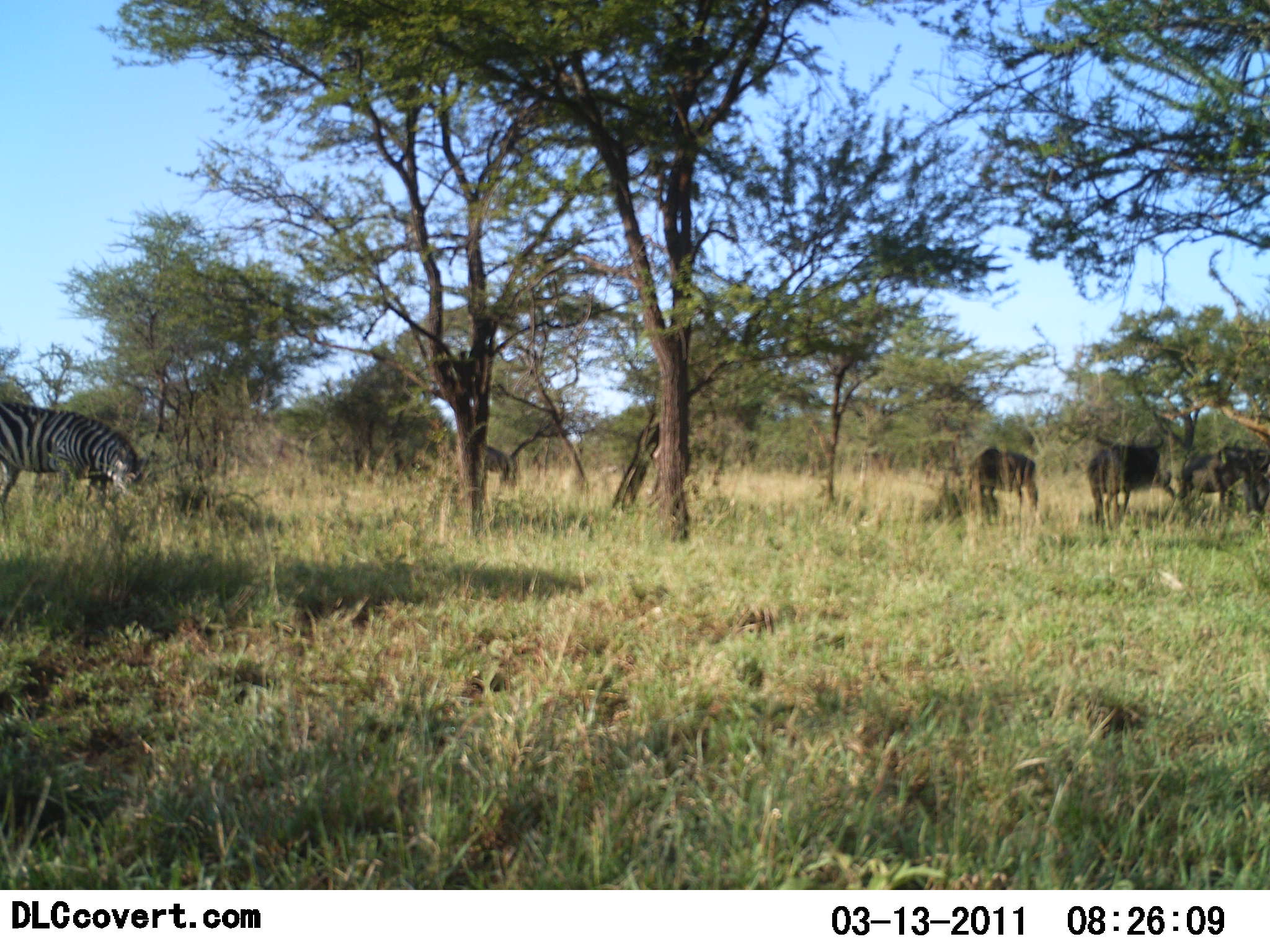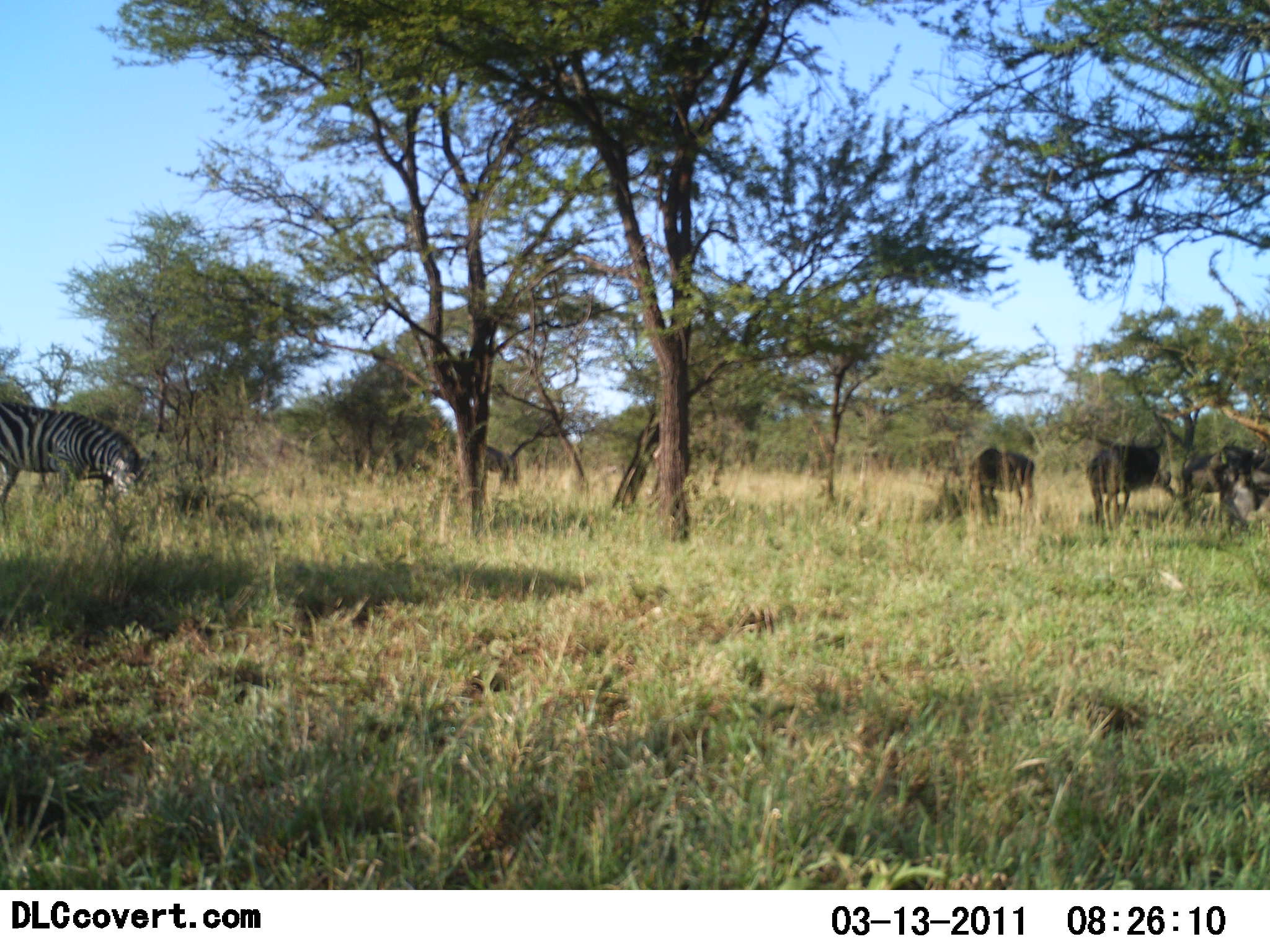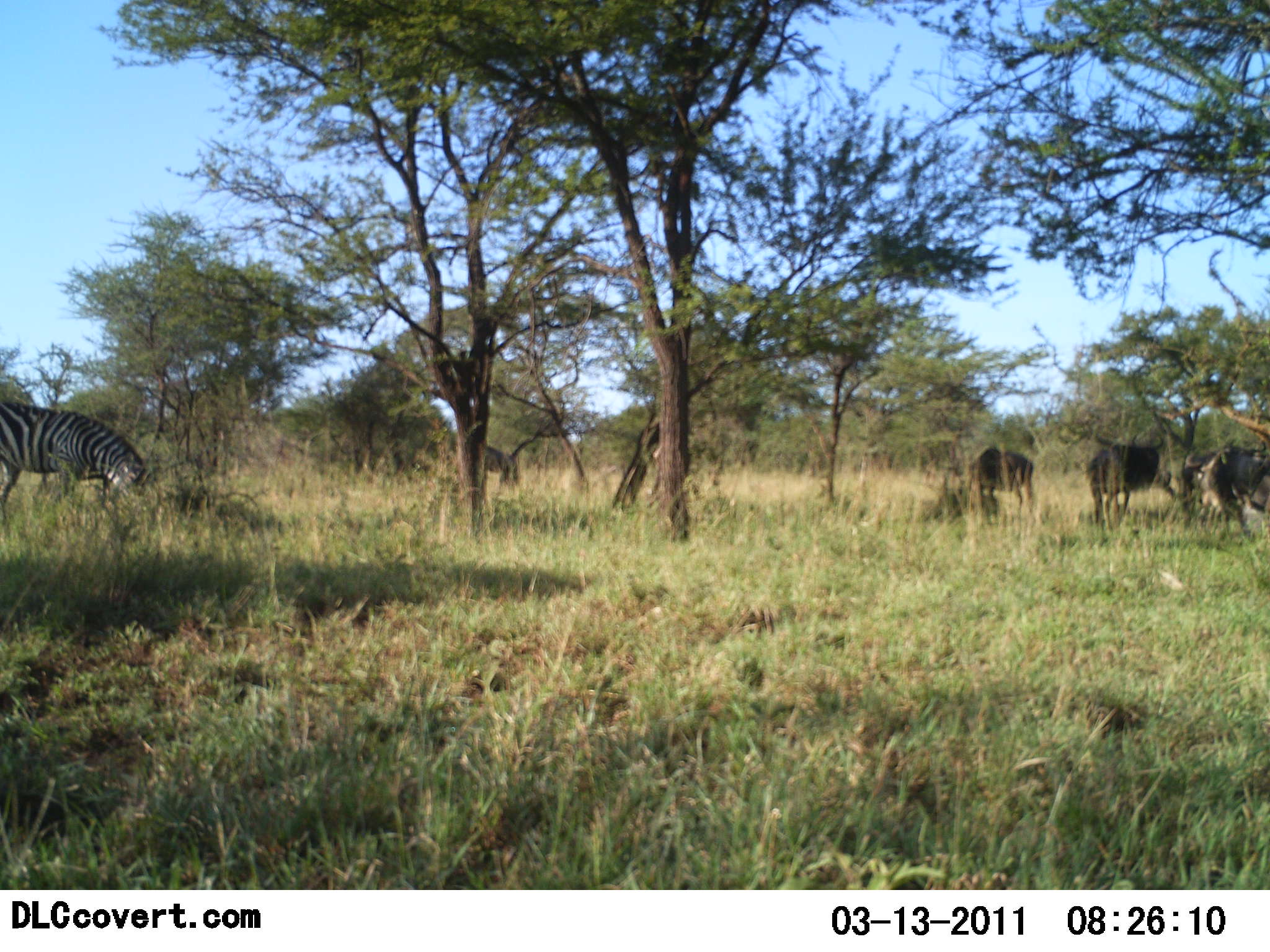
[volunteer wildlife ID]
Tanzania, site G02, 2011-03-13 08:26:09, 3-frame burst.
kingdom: Animalia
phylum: Chordata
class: Mammalia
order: Artiodactyla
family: Bovidae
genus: Connochaetes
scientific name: Connochaetes taurinus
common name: blue wildebeest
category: wildebeest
Wildebeest (blue wildebeest) (Connochaetes taurinus), count 4. Behavior (volunteer vote fractions): standing 38%, resting 0%, moving 8%, interacting 0%. Young present (vote fraction): 0%. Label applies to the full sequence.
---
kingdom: Animalia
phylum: Chordata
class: Mammalia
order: Perissodactyla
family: Equidae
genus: Equus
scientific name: Equus quagga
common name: plains zebra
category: zebra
Zebra (plains zebra) (Equus quagga), count 1. Behavior (volunteer vote fractions): standing 28%, resting 0%, moving 0%, interacting 0%. Young present (vote fraction): 0%. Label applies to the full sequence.